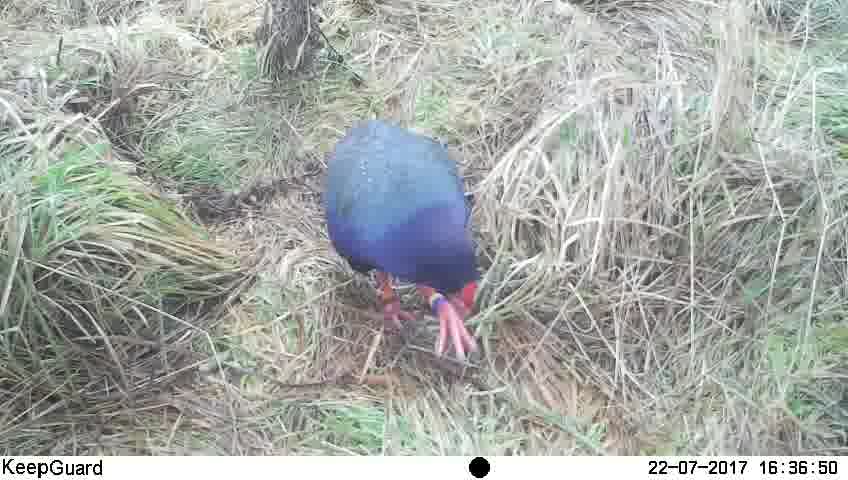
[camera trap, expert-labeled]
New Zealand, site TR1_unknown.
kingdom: Animalia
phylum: Chordata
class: Aves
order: Gruiformes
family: Rallidae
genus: Porphyrio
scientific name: Porphyrio mantelli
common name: takahe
Takahe (Porphyrio mantelli).